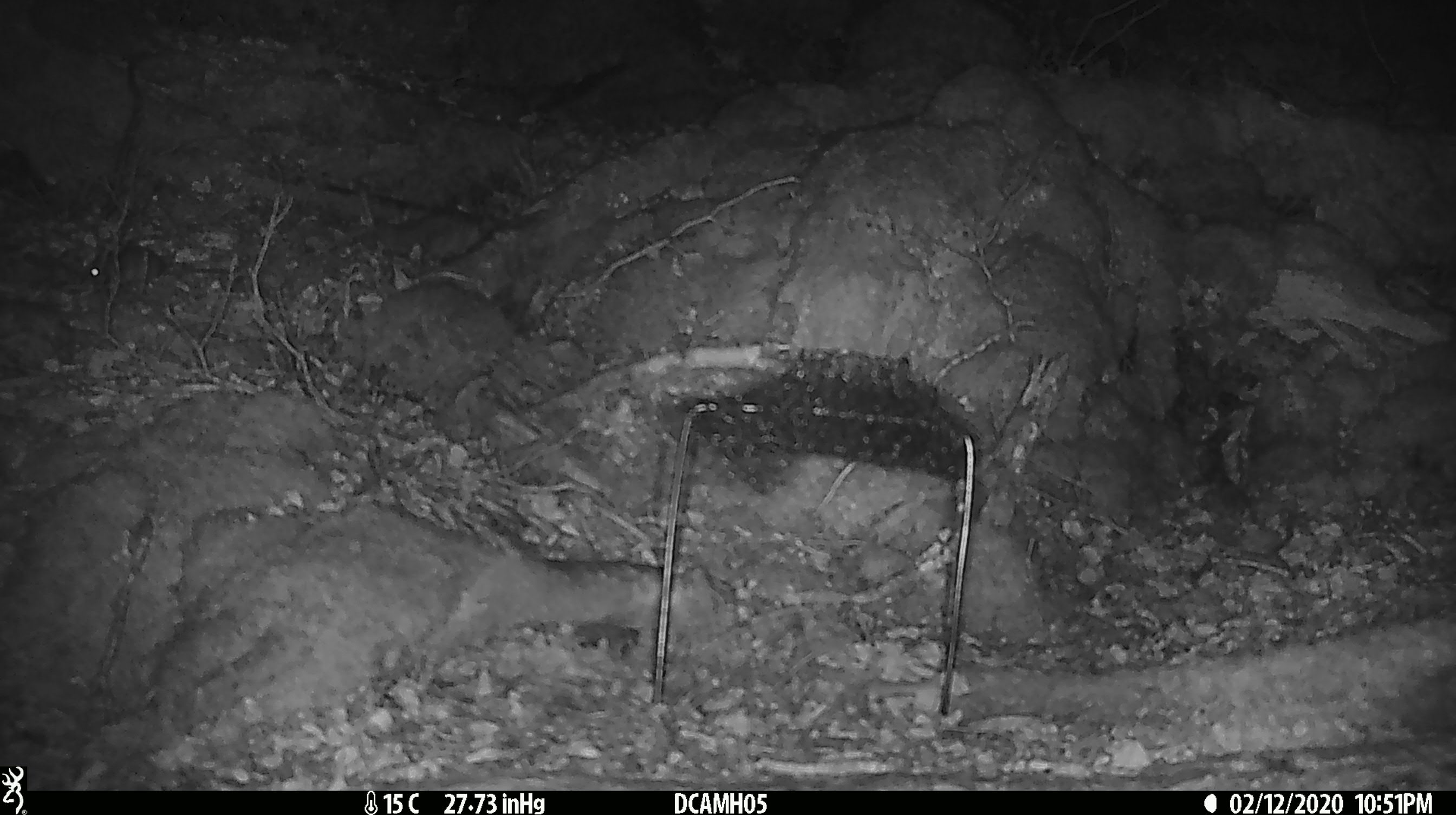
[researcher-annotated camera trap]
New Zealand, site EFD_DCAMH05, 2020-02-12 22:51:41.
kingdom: Animalia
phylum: Chordata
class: Mammalia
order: Rodentia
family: Muridae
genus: Mus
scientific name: Mus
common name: mouse